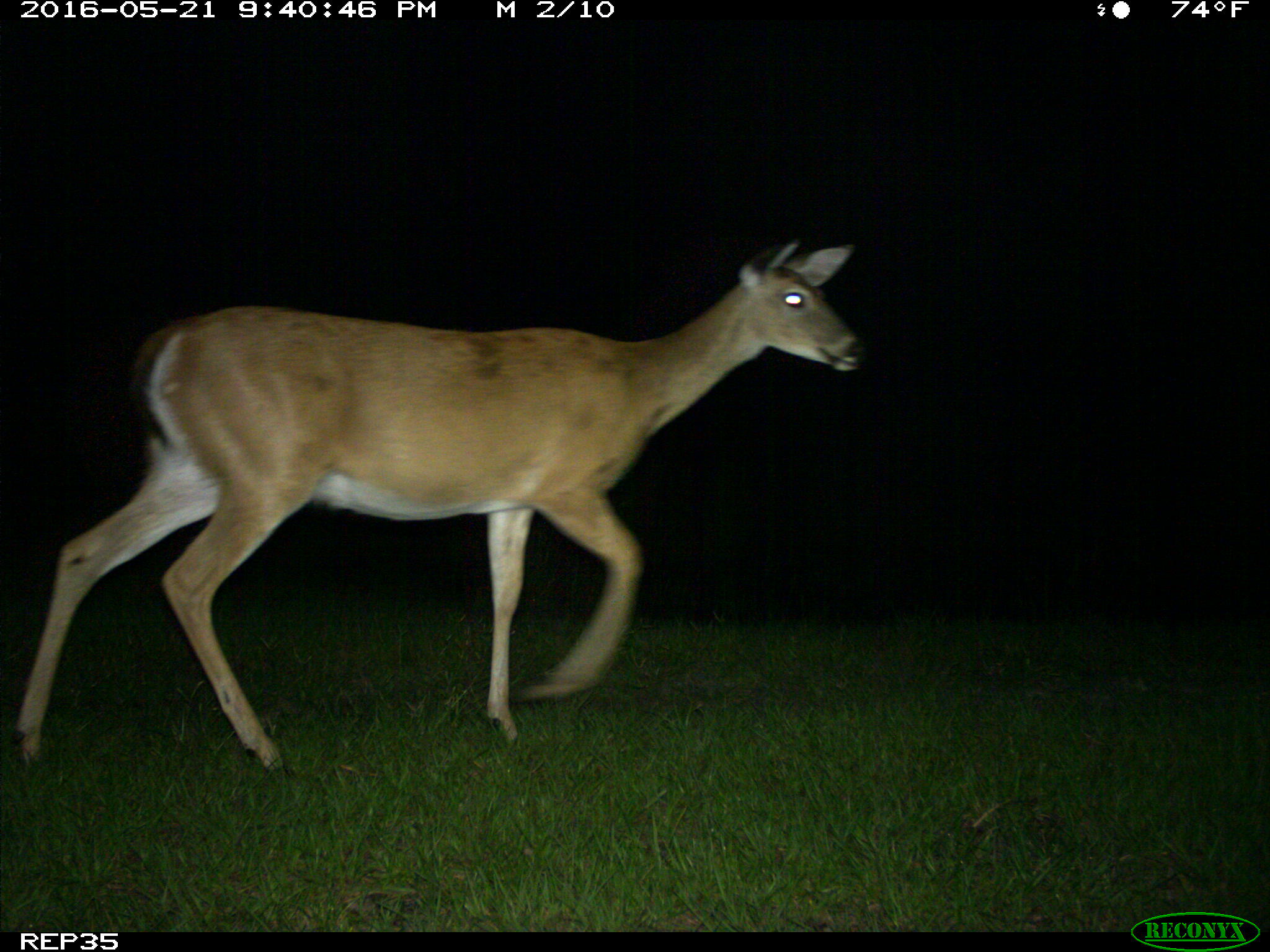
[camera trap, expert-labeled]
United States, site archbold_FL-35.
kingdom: Animalia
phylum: Chordata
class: Mammalia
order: Artiodactyla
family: Cervidae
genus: Odocoileus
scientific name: Odocoileus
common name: deer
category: unidentified deer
Unidentified deer (deer) (Odocoileus).